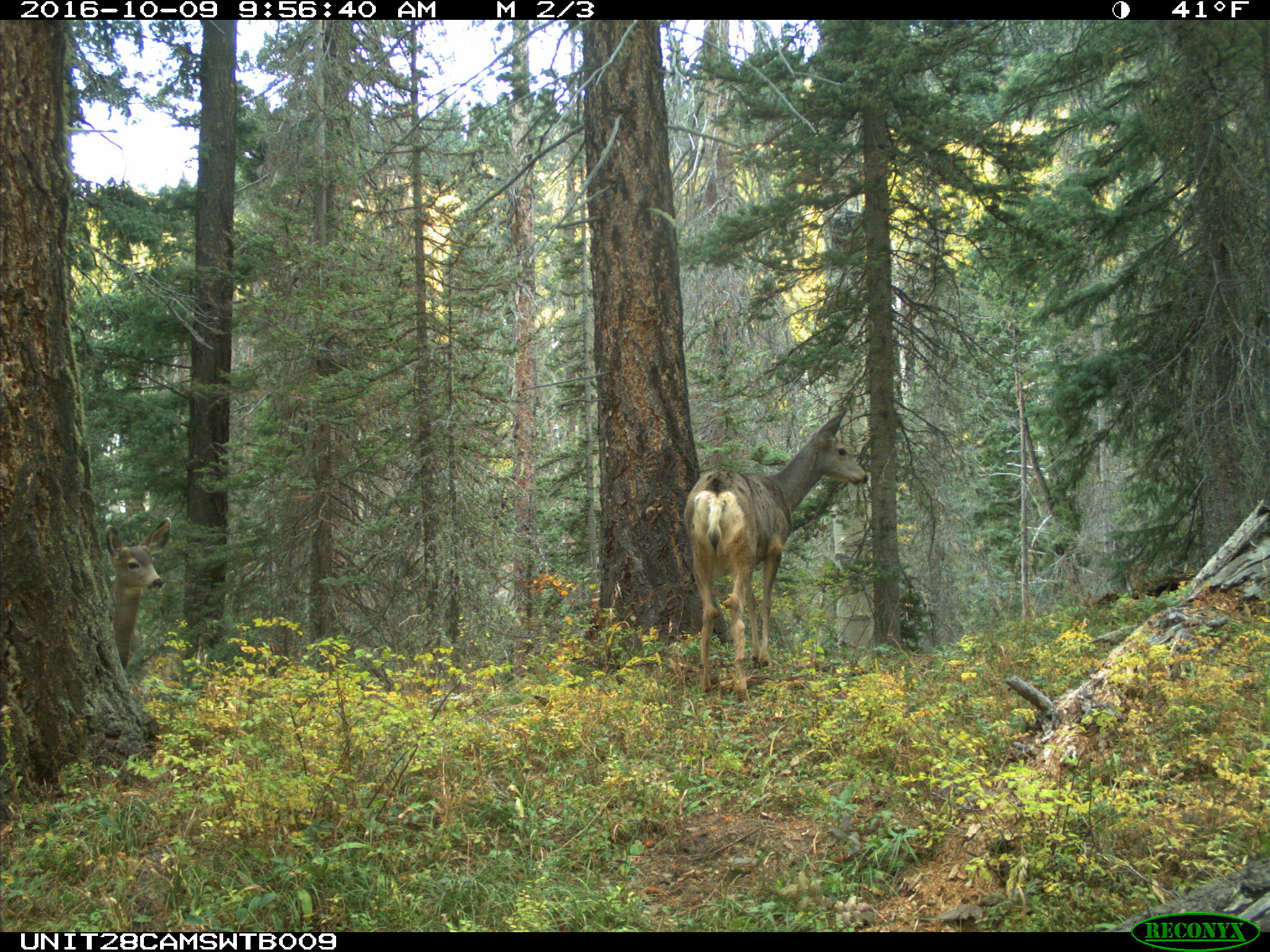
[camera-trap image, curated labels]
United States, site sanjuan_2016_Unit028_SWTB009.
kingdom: Animalia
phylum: Chordata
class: Mammalia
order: Artiodactyla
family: Cervidae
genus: Odocoileus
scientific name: Odocoileus hemionus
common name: mule deer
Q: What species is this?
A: Odocoileus hemionus (mule deer).